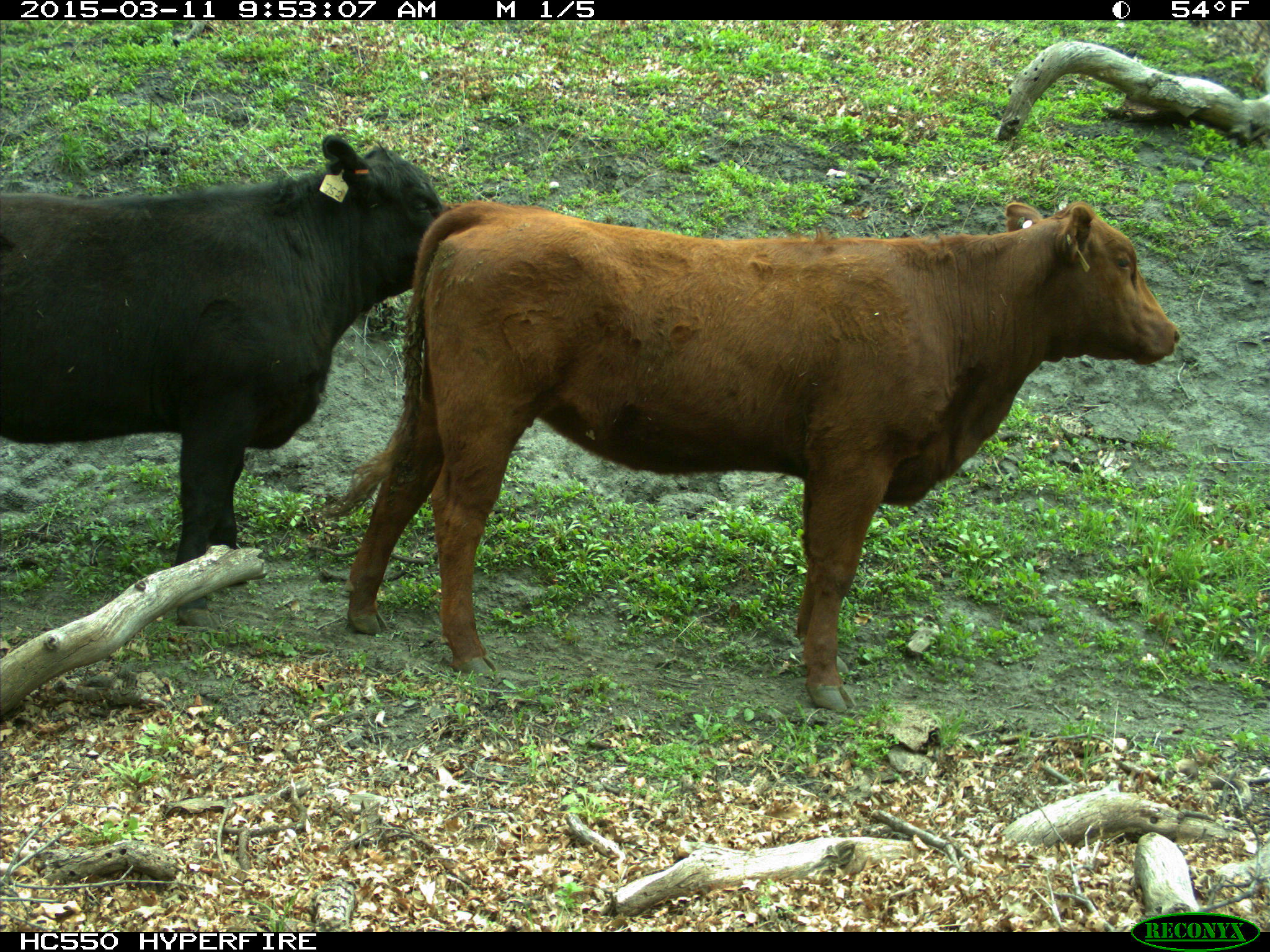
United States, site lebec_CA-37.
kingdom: Animalia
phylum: Chordata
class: Mammalia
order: Artiodactyla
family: Bovidae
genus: Bos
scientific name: Bos taurus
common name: domestic cow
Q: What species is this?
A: Bos taurus (domestic cow).